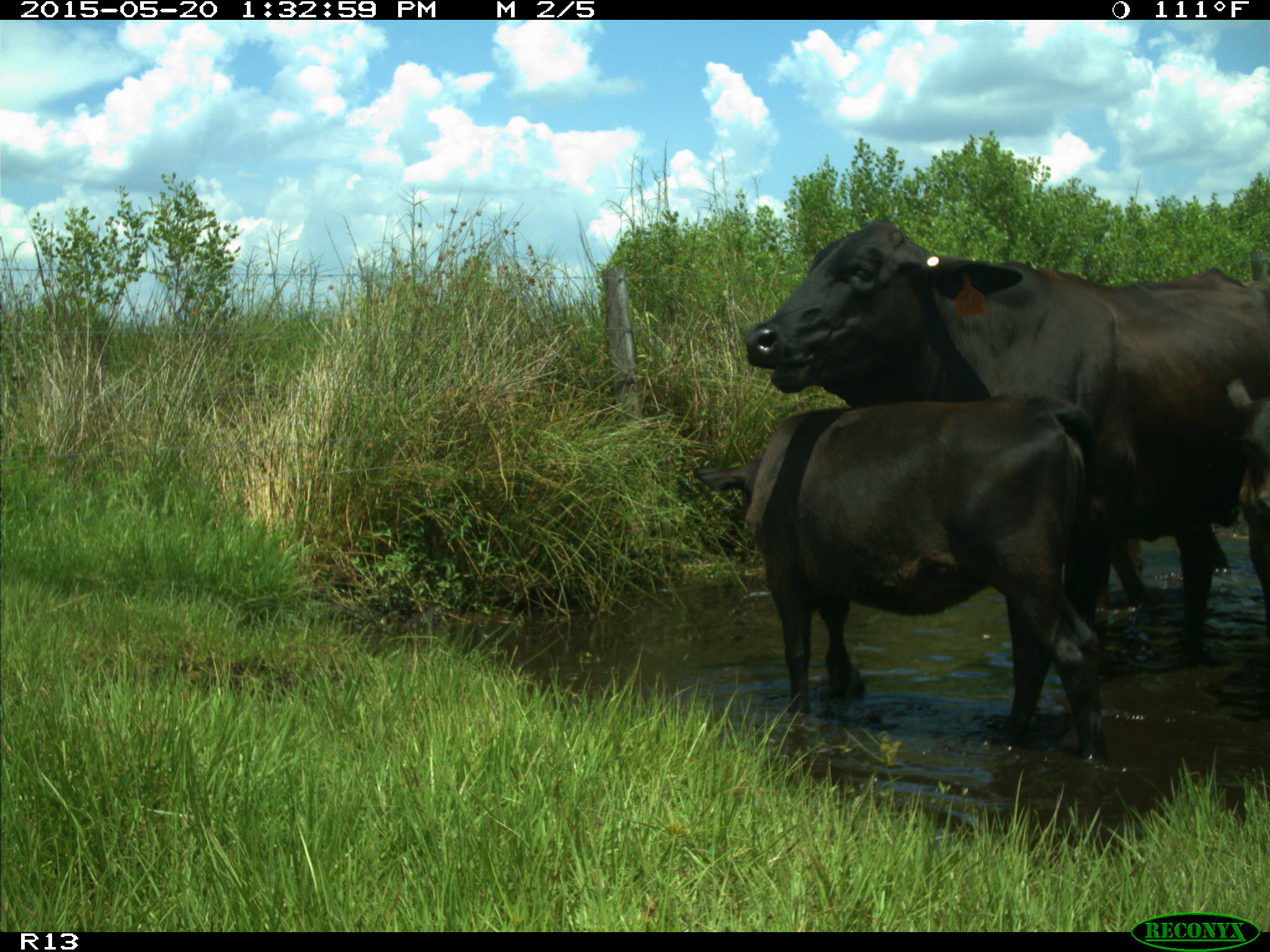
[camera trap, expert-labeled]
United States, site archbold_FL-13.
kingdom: Animalia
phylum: Chordata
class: Mammalia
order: Artiodactyla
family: Bovidae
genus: Bos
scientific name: Bos taurus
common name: domestic cow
Bos taurus (domestic cow).